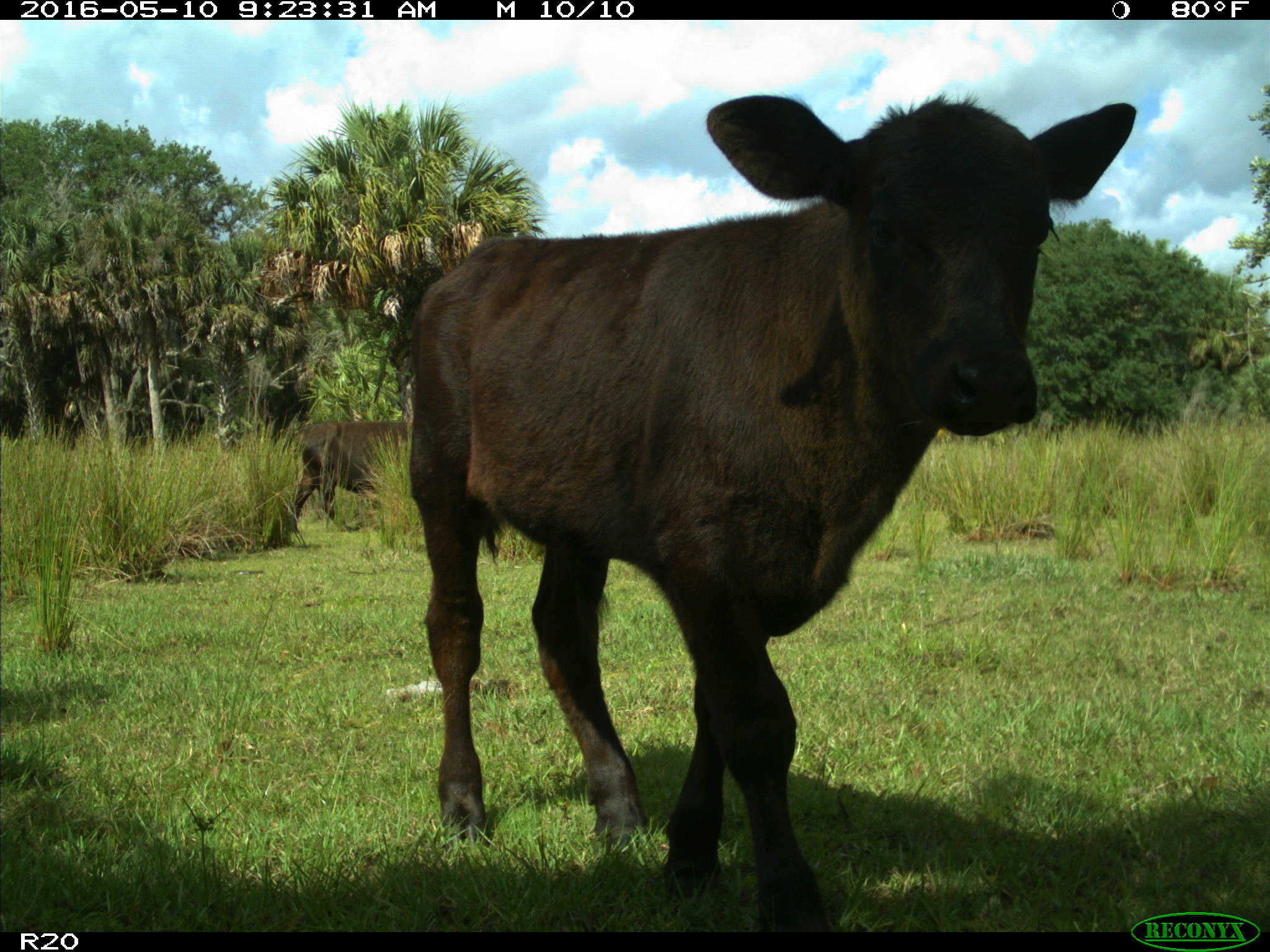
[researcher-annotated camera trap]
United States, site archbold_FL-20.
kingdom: Animalia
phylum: Chordata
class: Mammalia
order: Artiodactyla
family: Bovidae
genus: Bos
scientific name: Bos taurus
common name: domestic cow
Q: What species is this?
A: Bos taurus (domestic cow).